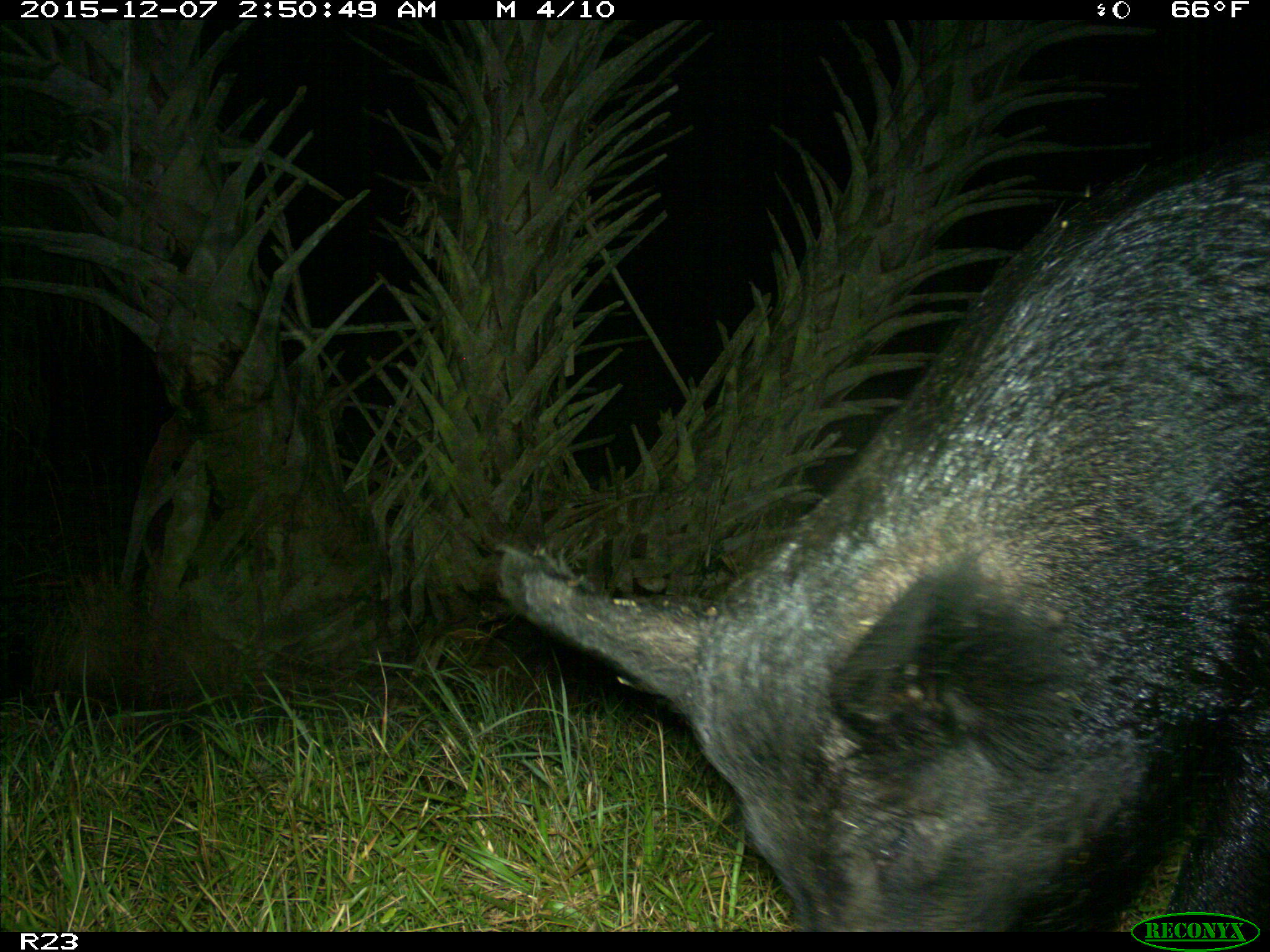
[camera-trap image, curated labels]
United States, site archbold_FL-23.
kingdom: Animalia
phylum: Chordata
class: Mammalia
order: Artiodactyla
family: Suidae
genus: Sus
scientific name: Sus scrofa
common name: wild boar